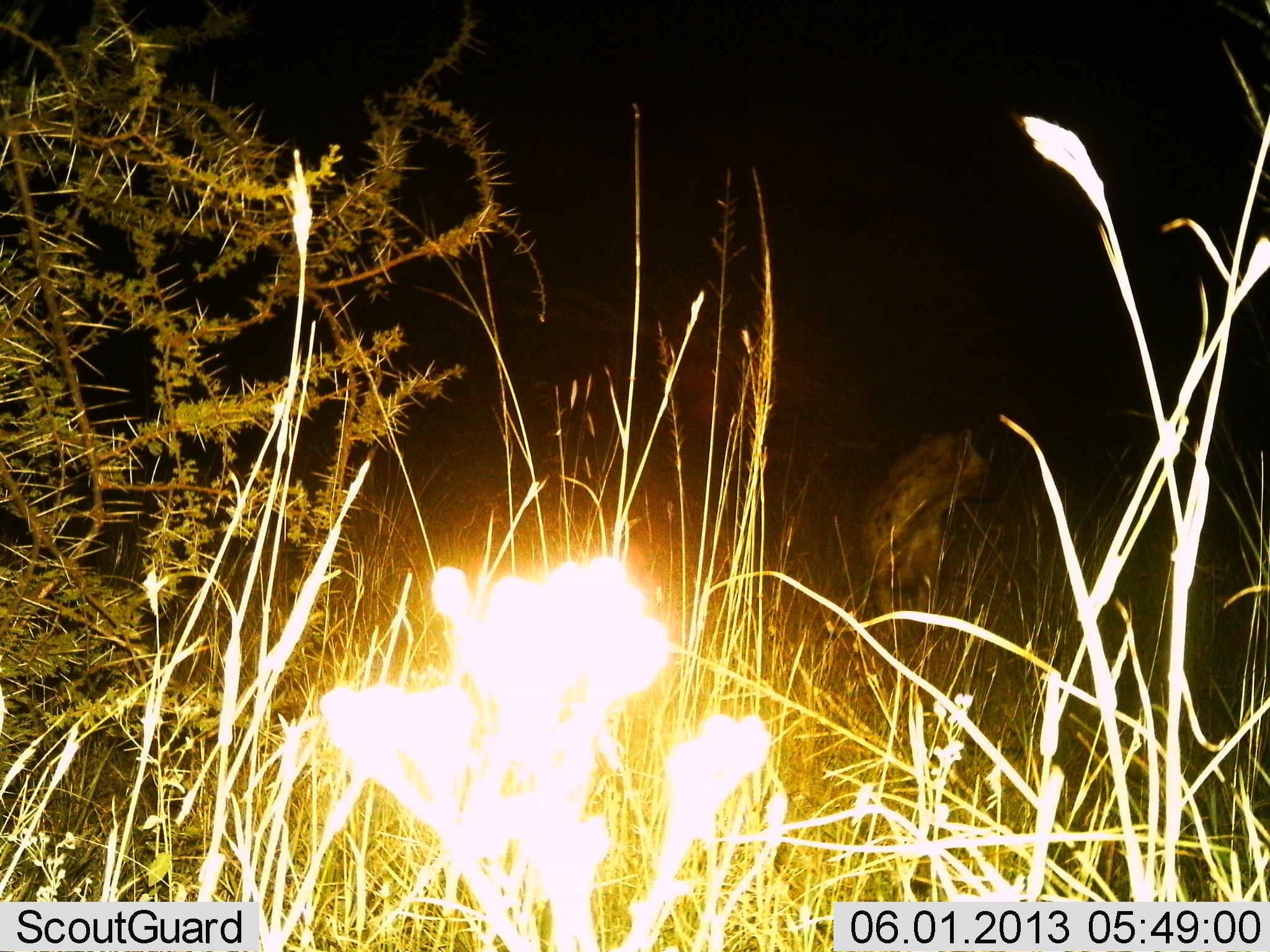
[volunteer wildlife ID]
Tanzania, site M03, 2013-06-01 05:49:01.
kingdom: Animalia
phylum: Chordata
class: Mammalia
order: Carnivora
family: Hyaenidae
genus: Crocuta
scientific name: Crocuta crocuta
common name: spotted hyena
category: hyenaspotted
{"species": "hyenaspotted (spotted hyena) (Crocuta crocuta)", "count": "1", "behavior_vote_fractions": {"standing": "90%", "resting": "10%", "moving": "0%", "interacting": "0%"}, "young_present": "0%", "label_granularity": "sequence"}